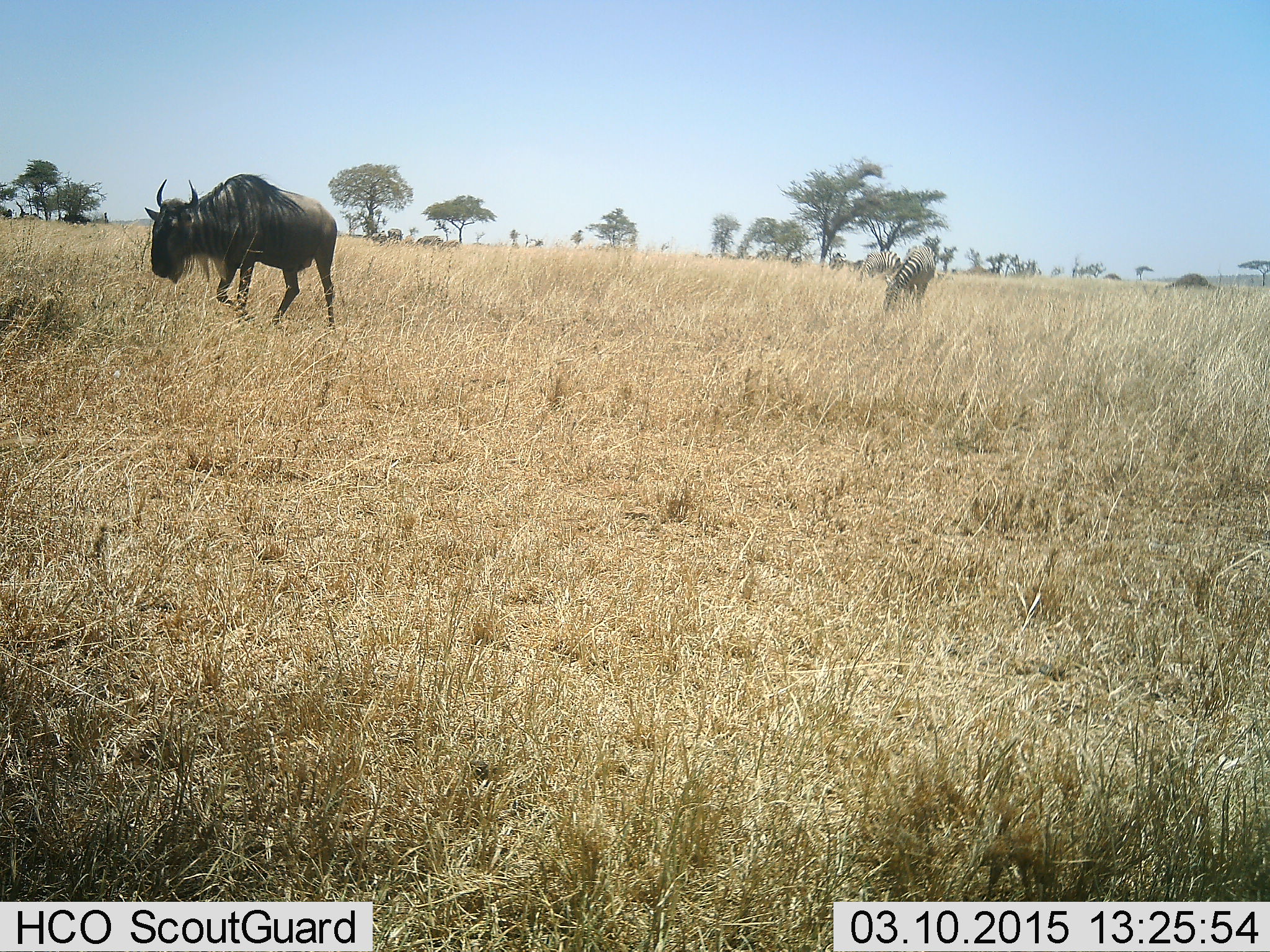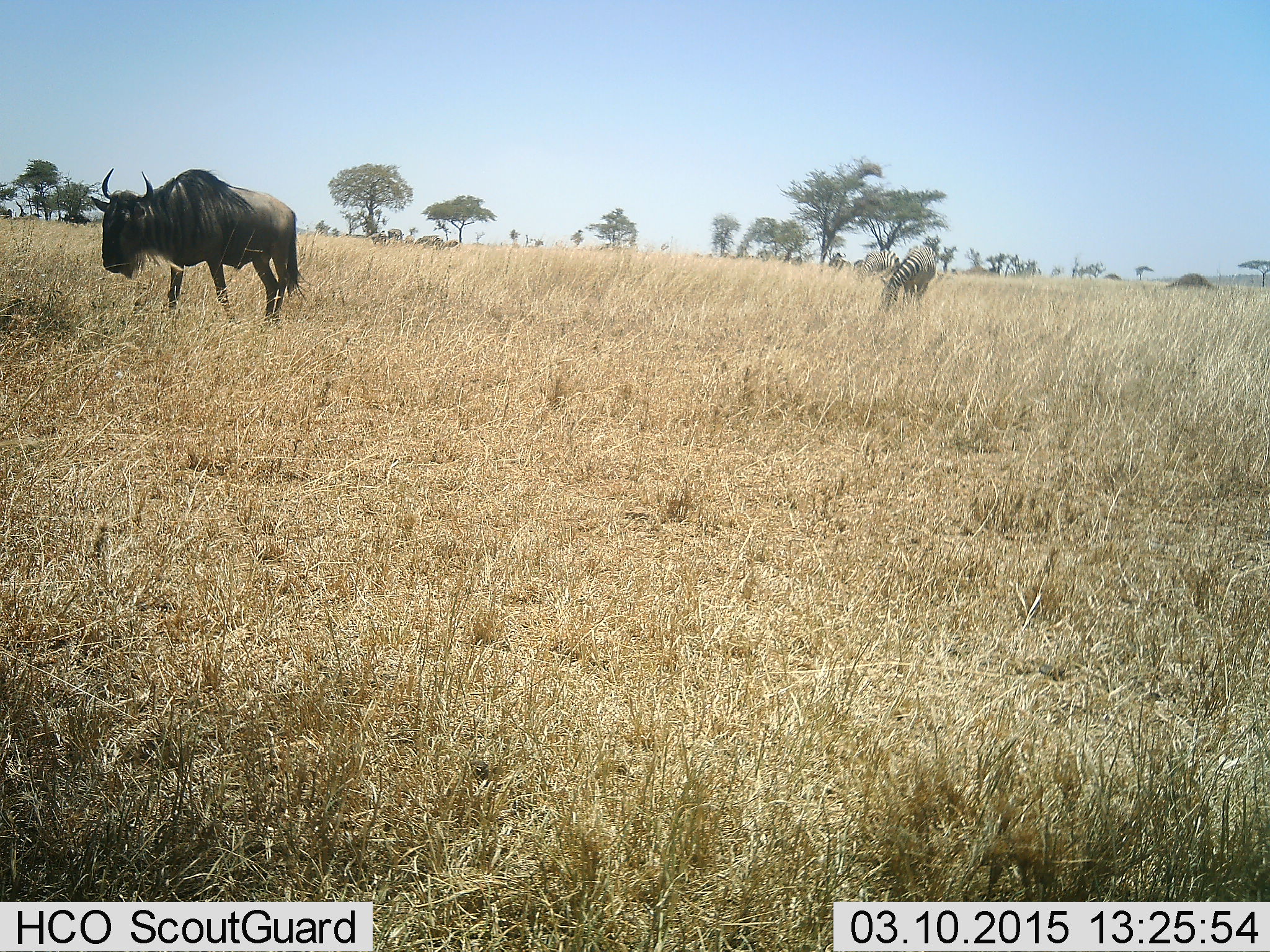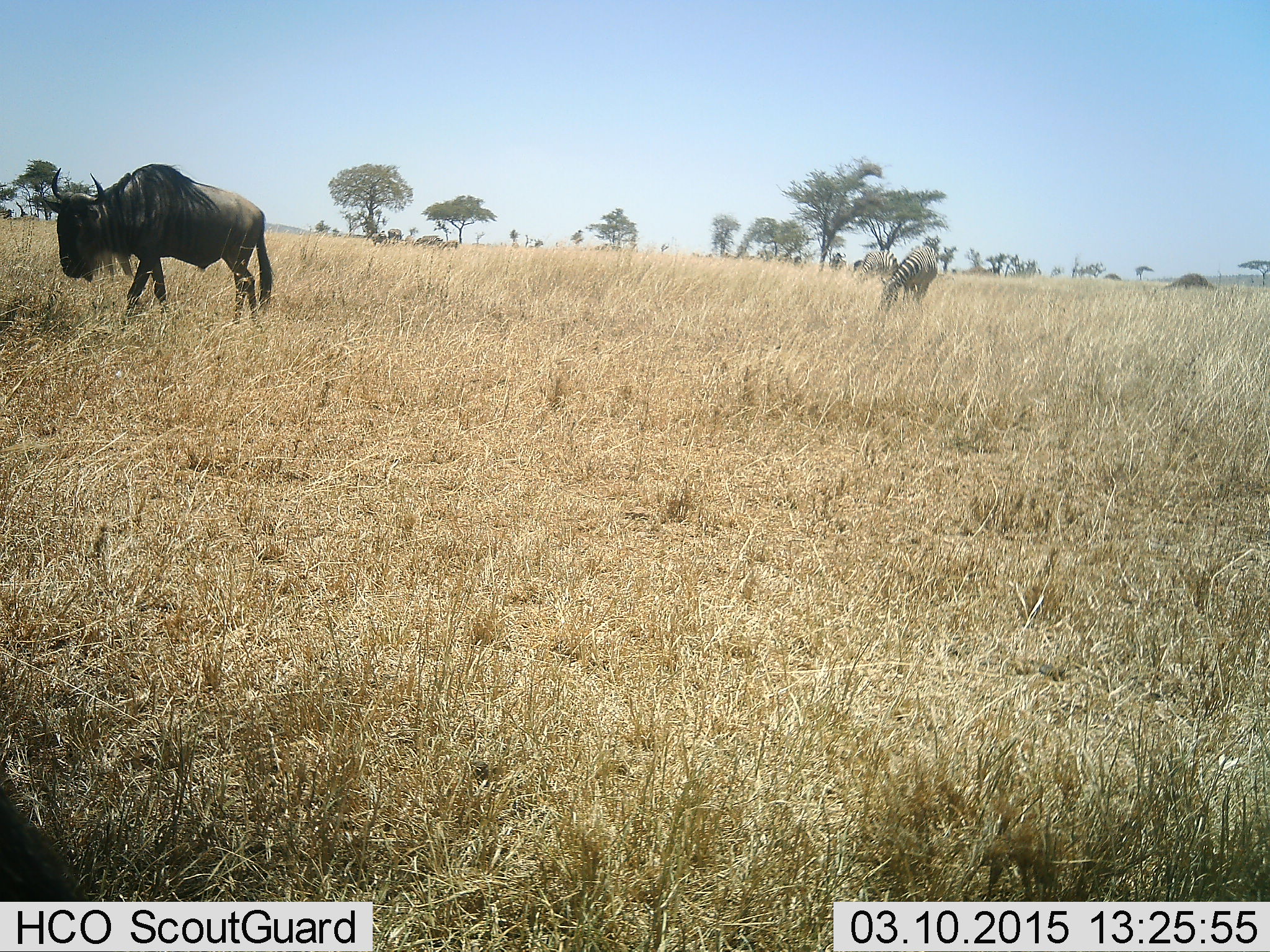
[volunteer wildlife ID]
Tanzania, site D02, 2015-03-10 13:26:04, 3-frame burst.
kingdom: Animalia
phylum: Chordata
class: Mammalia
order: Artiodactyla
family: Bovidae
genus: Connochaetes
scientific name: Connochaetes taurinus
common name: blue wildebeest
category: wildebeest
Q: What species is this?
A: Wildebeest (blue wildebeest) (Connochaetes taurinus).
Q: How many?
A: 1.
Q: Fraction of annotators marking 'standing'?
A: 23%.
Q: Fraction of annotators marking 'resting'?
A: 0%.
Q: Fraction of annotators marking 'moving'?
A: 69%.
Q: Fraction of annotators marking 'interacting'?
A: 0%.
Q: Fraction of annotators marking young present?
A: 0%.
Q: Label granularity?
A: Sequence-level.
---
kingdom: Animalia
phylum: Chordata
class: Mammalia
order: Perissodactyla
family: Equidae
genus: Equus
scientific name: Equus quagga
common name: plains zebra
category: zebra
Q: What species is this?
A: Zebra (plains zebra) (Equus quagga).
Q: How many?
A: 1.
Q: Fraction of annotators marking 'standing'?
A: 30%.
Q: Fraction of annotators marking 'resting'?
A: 0%.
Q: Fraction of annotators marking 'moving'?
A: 0%.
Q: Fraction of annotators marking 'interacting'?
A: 0%.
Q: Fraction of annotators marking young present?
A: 0%.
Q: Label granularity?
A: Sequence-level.